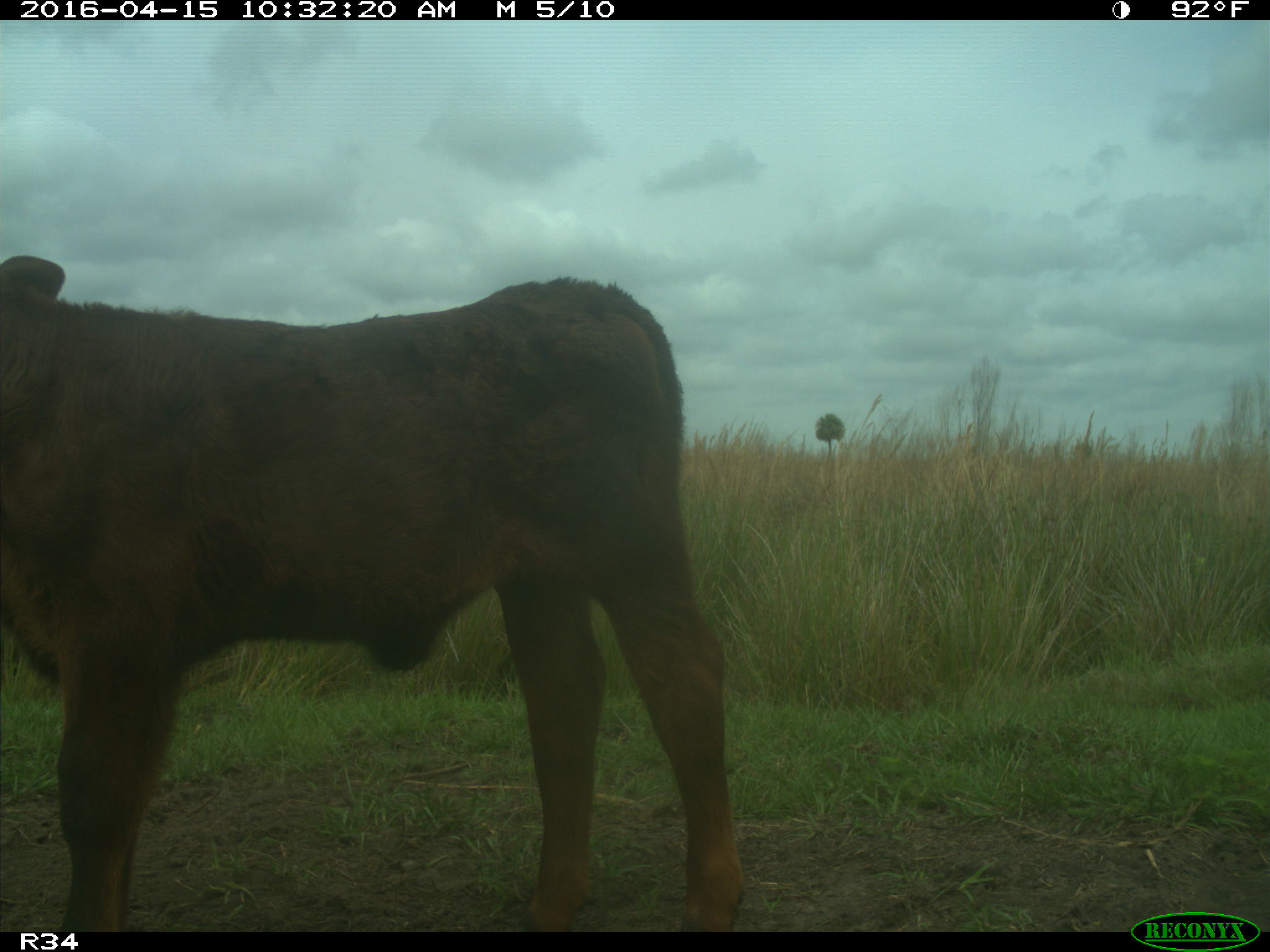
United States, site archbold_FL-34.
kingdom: Animalia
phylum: Chordata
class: Mammalia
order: Artiodactyla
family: Bovidae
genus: Bos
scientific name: Bos taurus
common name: domestic cow